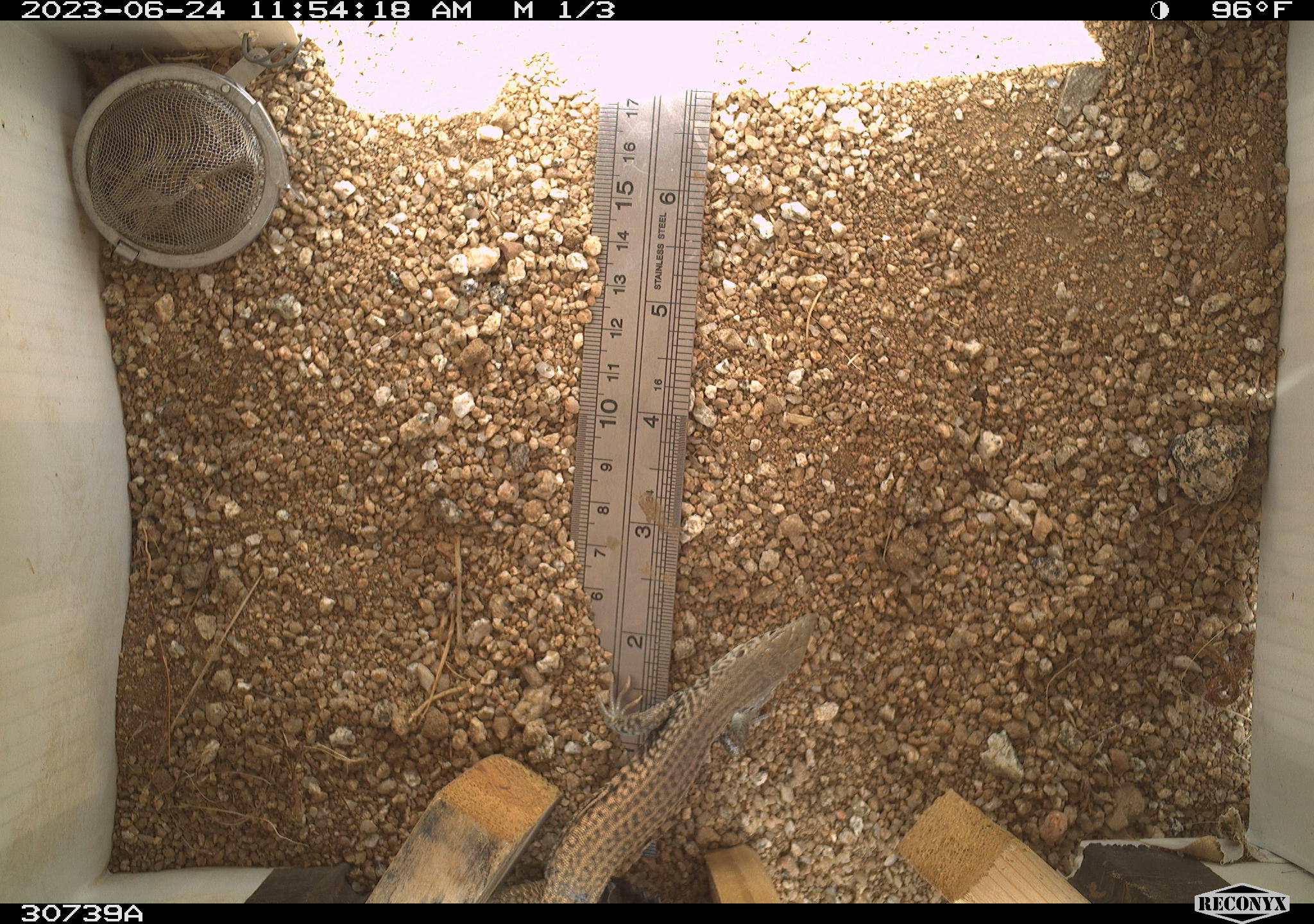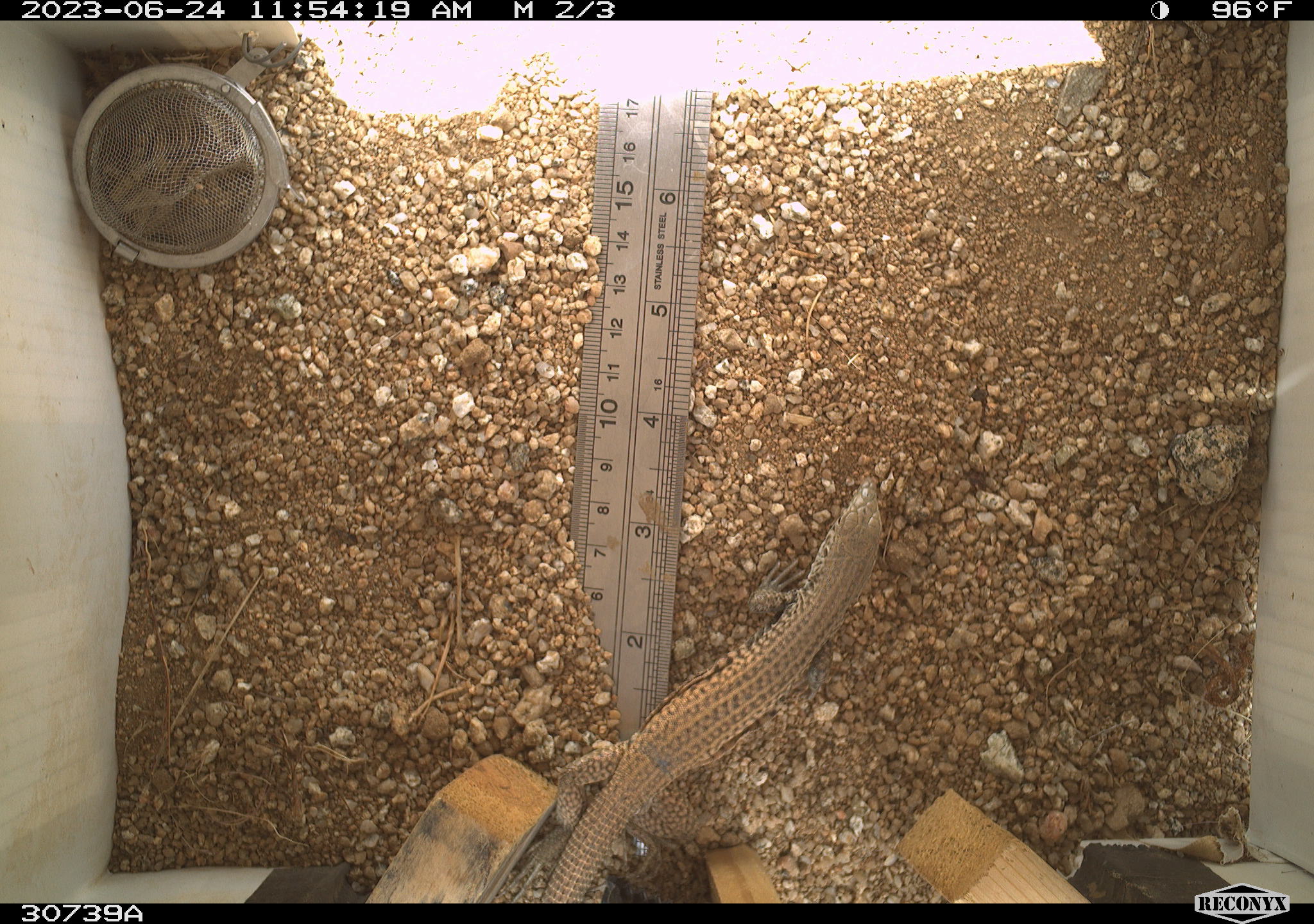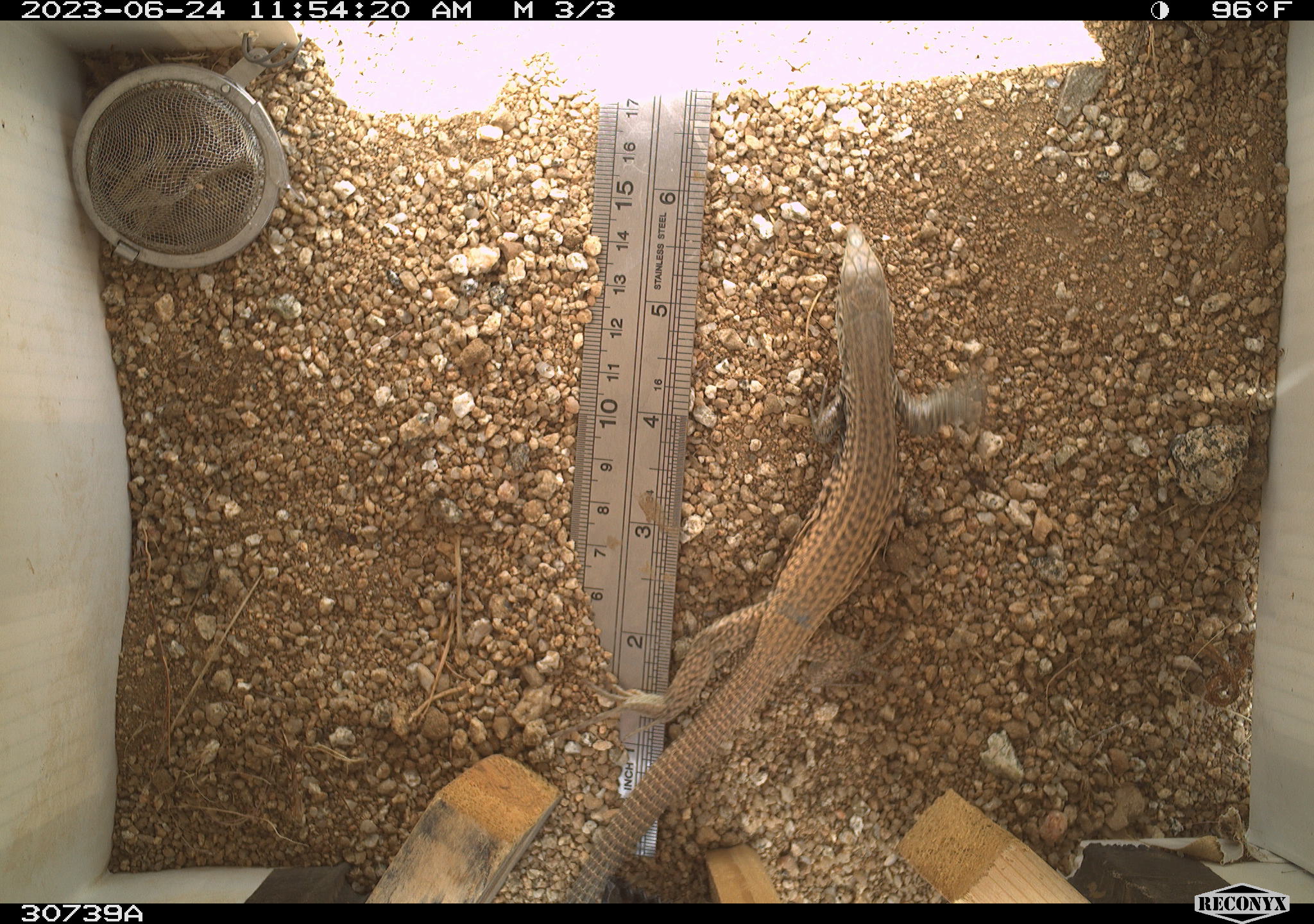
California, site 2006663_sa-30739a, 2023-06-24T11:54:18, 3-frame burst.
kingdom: Animalia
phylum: Chordata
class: Reptilia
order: Squamata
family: Teiidae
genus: Aspidoscelis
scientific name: Aspidoscelis tigris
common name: western whiptail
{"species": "western whiptail (Aspidoscelis tigris)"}